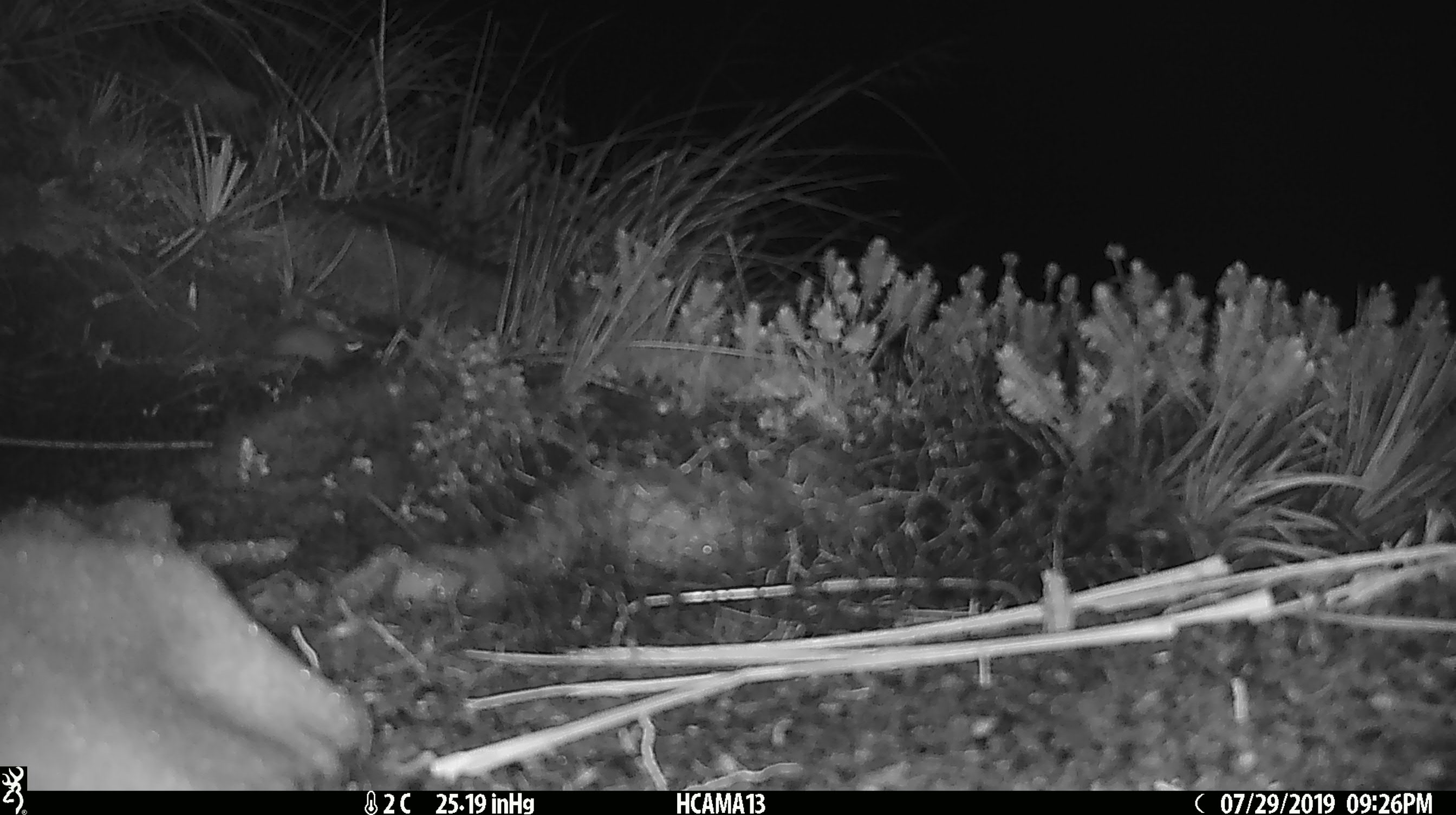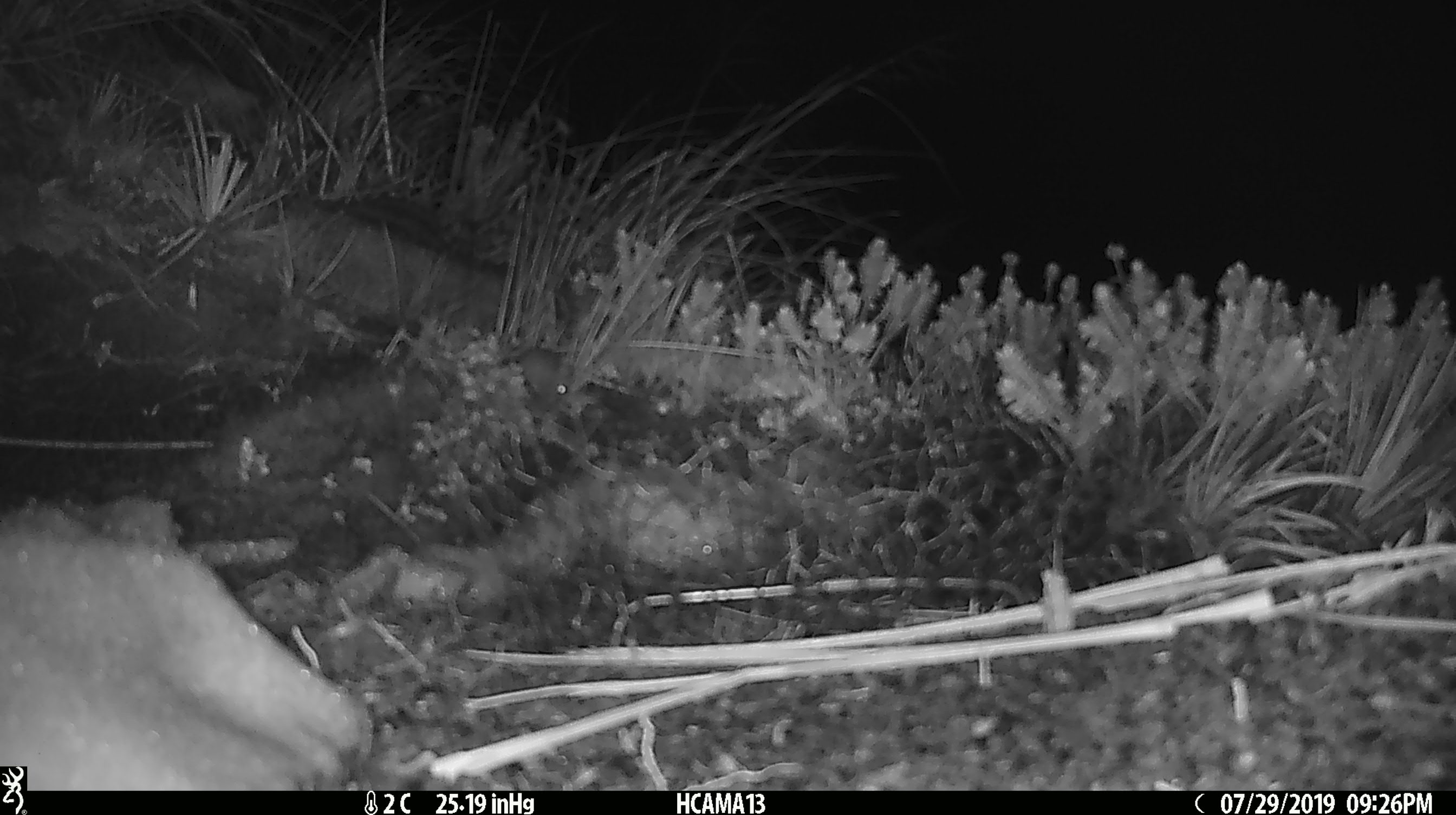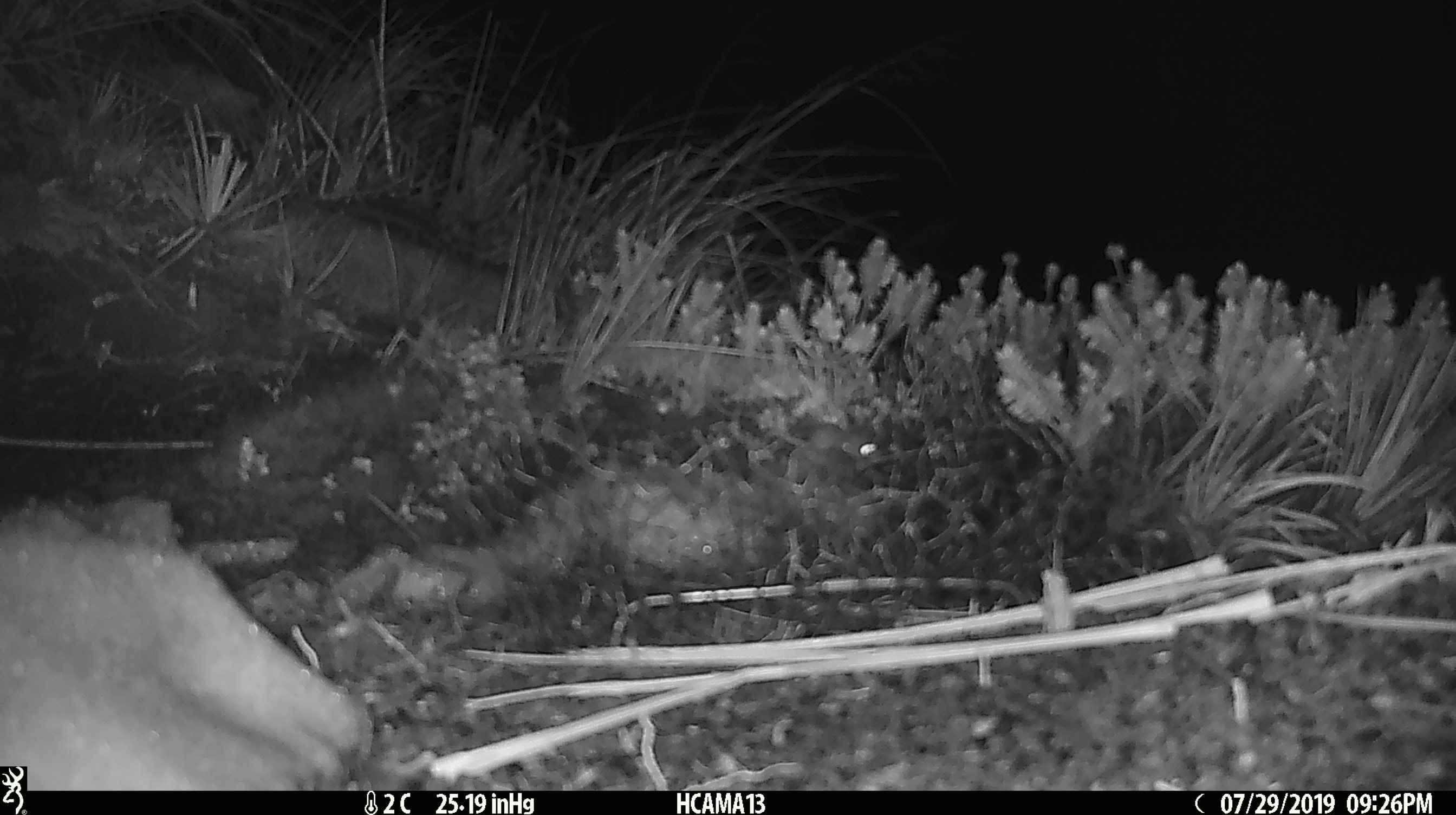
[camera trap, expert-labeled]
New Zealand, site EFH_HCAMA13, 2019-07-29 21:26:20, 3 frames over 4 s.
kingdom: Animalia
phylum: Chordata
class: Mammalia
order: Rodentia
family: Muridae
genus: Mus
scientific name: Mus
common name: mouse